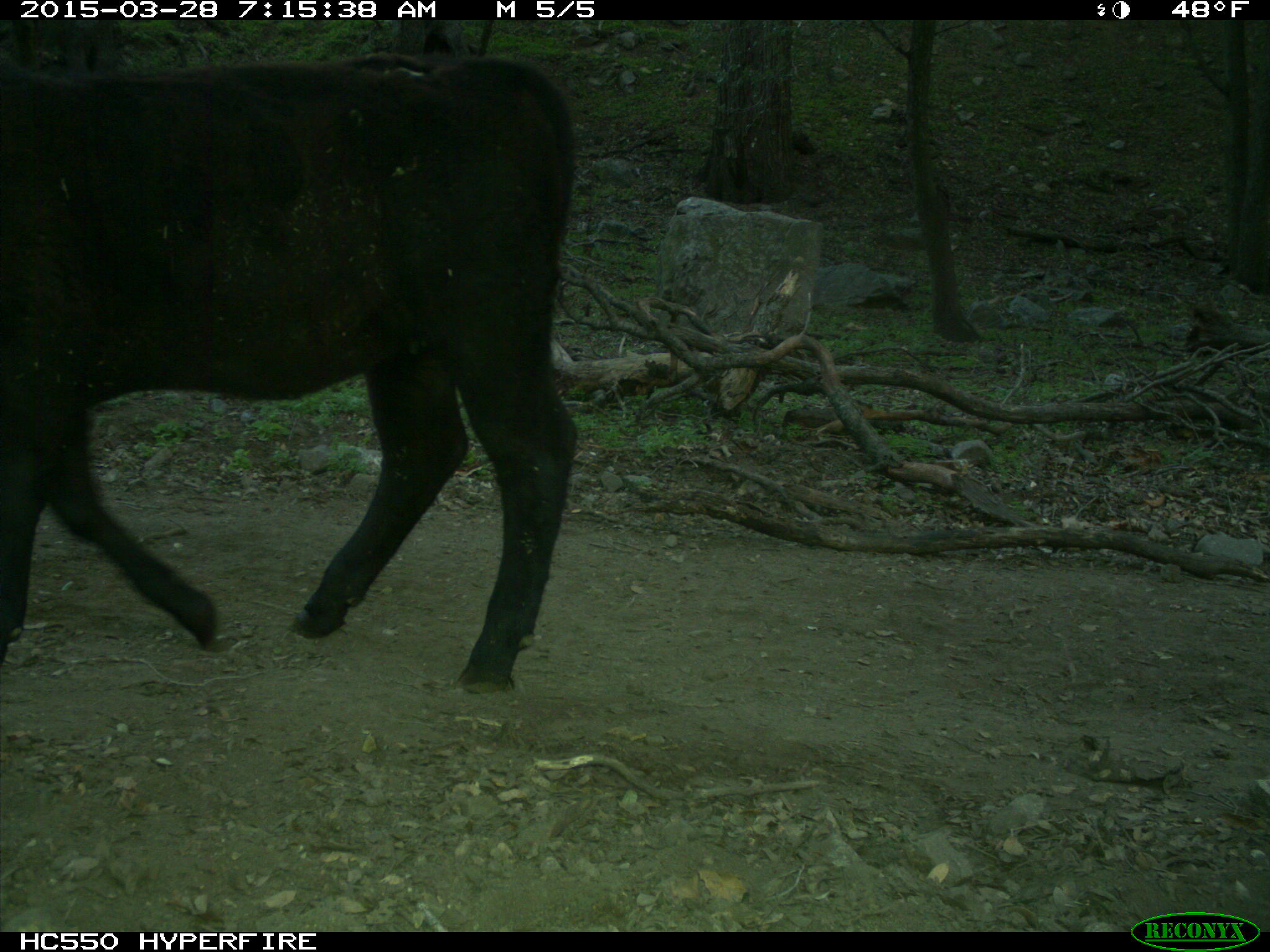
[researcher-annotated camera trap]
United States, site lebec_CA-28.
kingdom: Animalia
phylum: Chordata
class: Mammalia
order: Artiodactyla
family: Bovidae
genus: Bos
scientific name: Bos taurus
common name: domestic cow